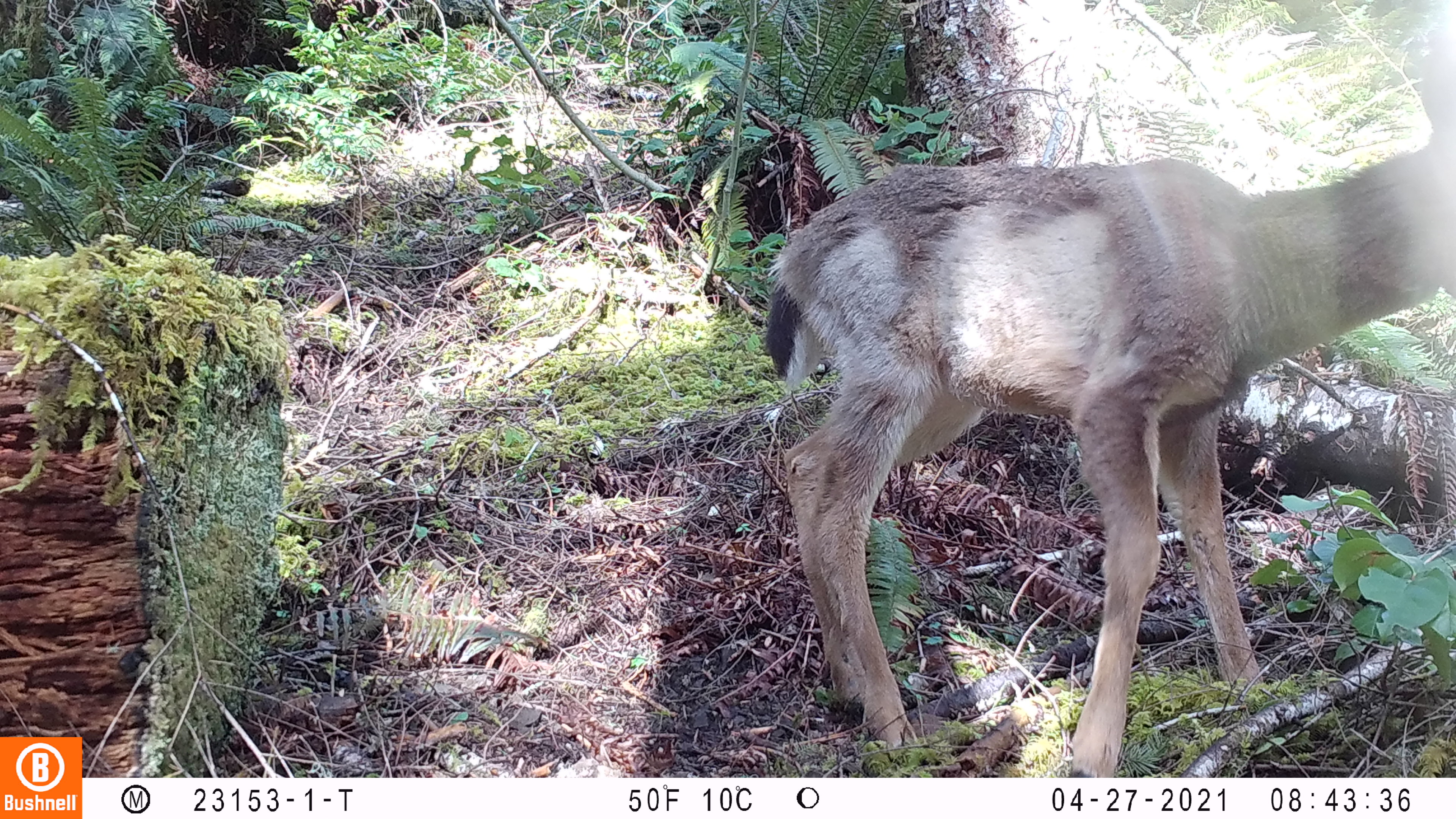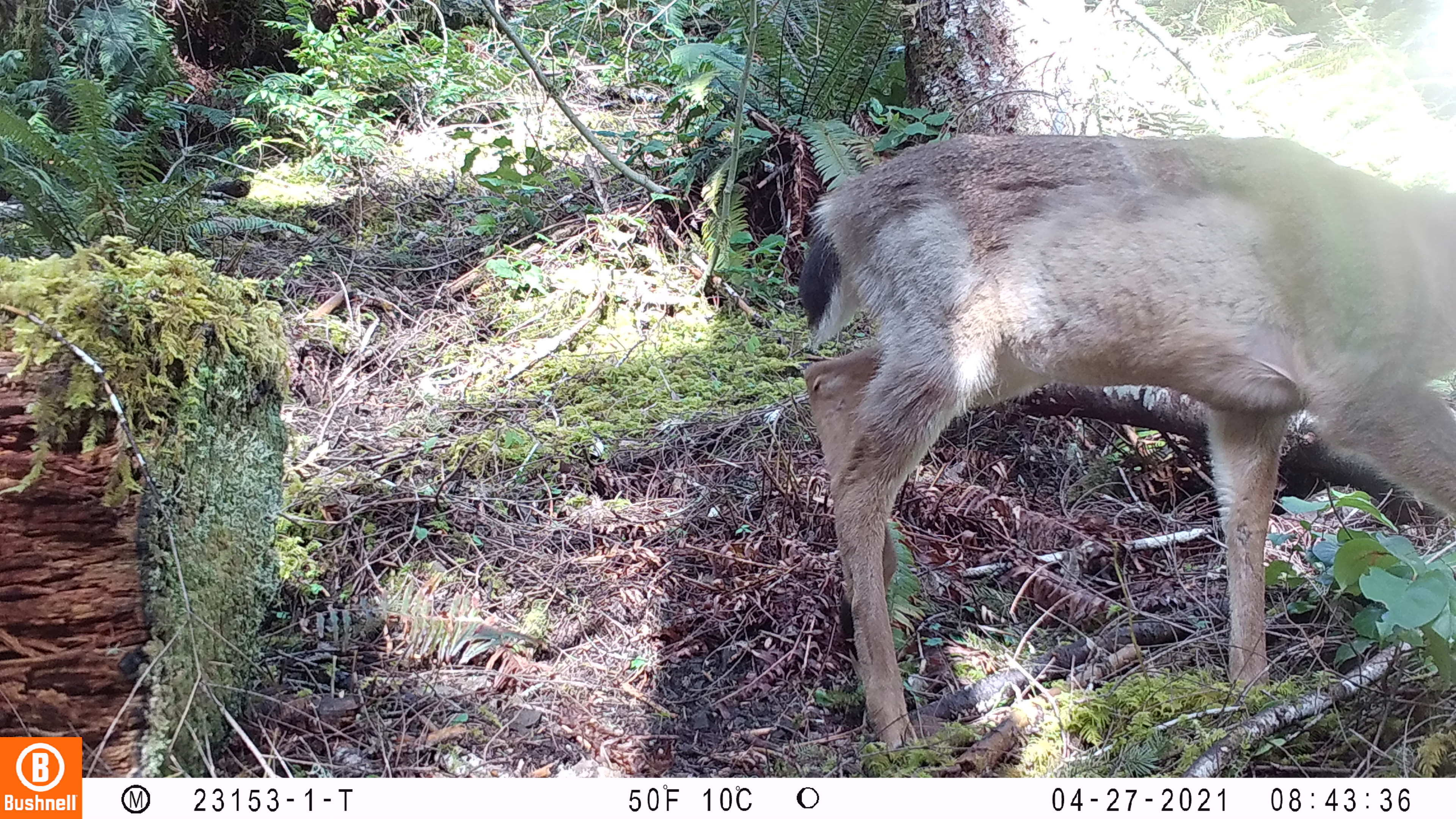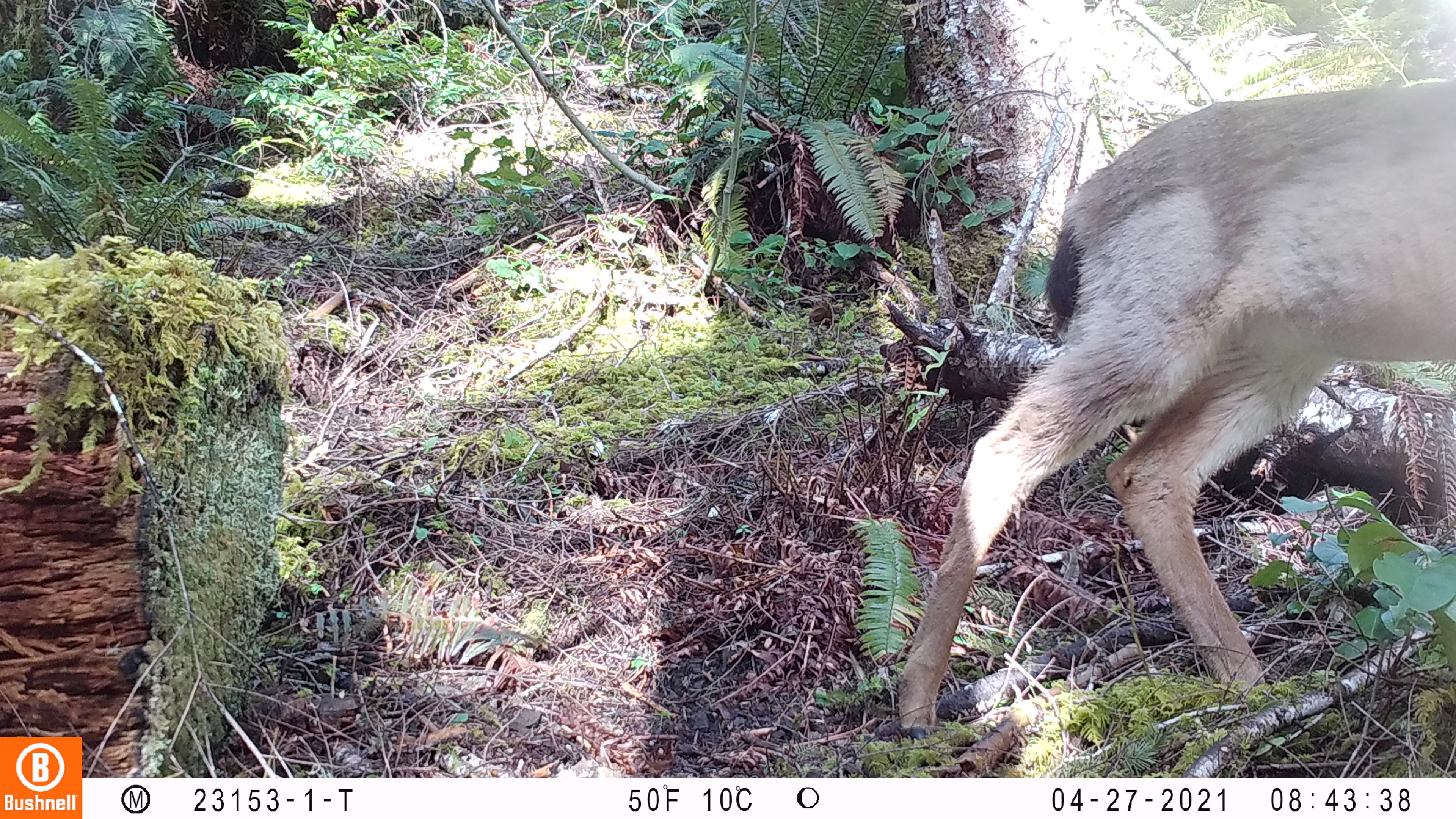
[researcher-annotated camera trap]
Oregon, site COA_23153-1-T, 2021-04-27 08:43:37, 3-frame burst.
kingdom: Animalia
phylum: Chordata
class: Mammalia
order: Artiodactyla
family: Cervidae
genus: Odocoileus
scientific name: Odocoileus hemionus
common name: black-tailed deer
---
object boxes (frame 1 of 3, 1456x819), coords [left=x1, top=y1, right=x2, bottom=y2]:
black-tailed deer: [left=758, top=29, right=1454, bottom=774]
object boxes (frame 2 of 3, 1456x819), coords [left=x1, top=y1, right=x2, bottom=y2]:
black-tailed deer: [left=783, top=125, right=1454, bottom=758]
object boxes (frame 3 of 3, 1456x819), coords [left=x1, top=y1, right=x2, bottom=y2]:
black-tailed deer: [left=890, top=74, right=1450, bottom=741]